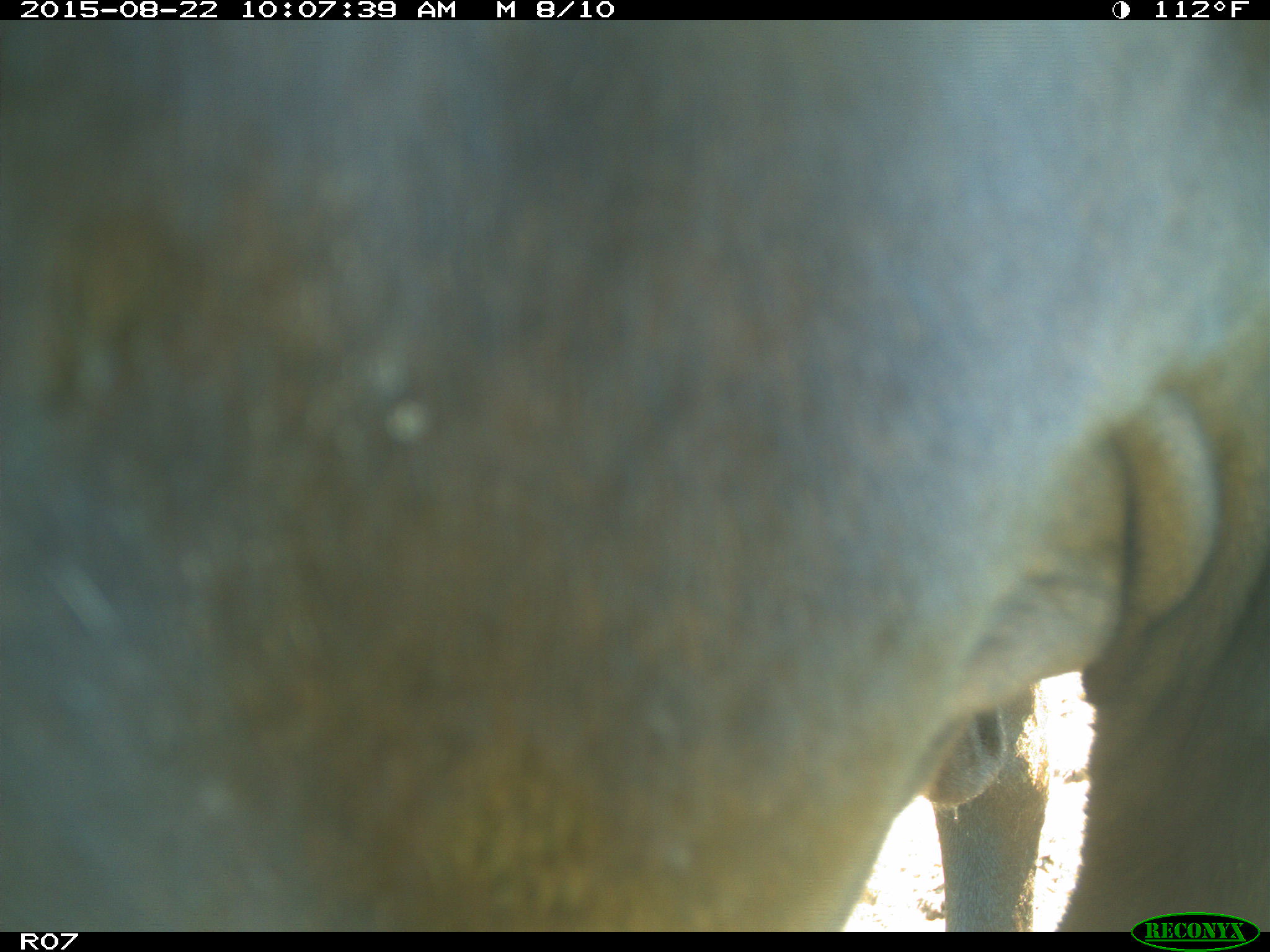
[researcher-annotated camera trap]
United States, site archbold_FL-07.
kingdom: Animalia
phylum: Chordata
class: Mammalia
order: Artiodactyla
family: Bovidae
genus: Bos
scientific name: Bos taurus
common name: domestic cow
Bos taurus (domestic cow).